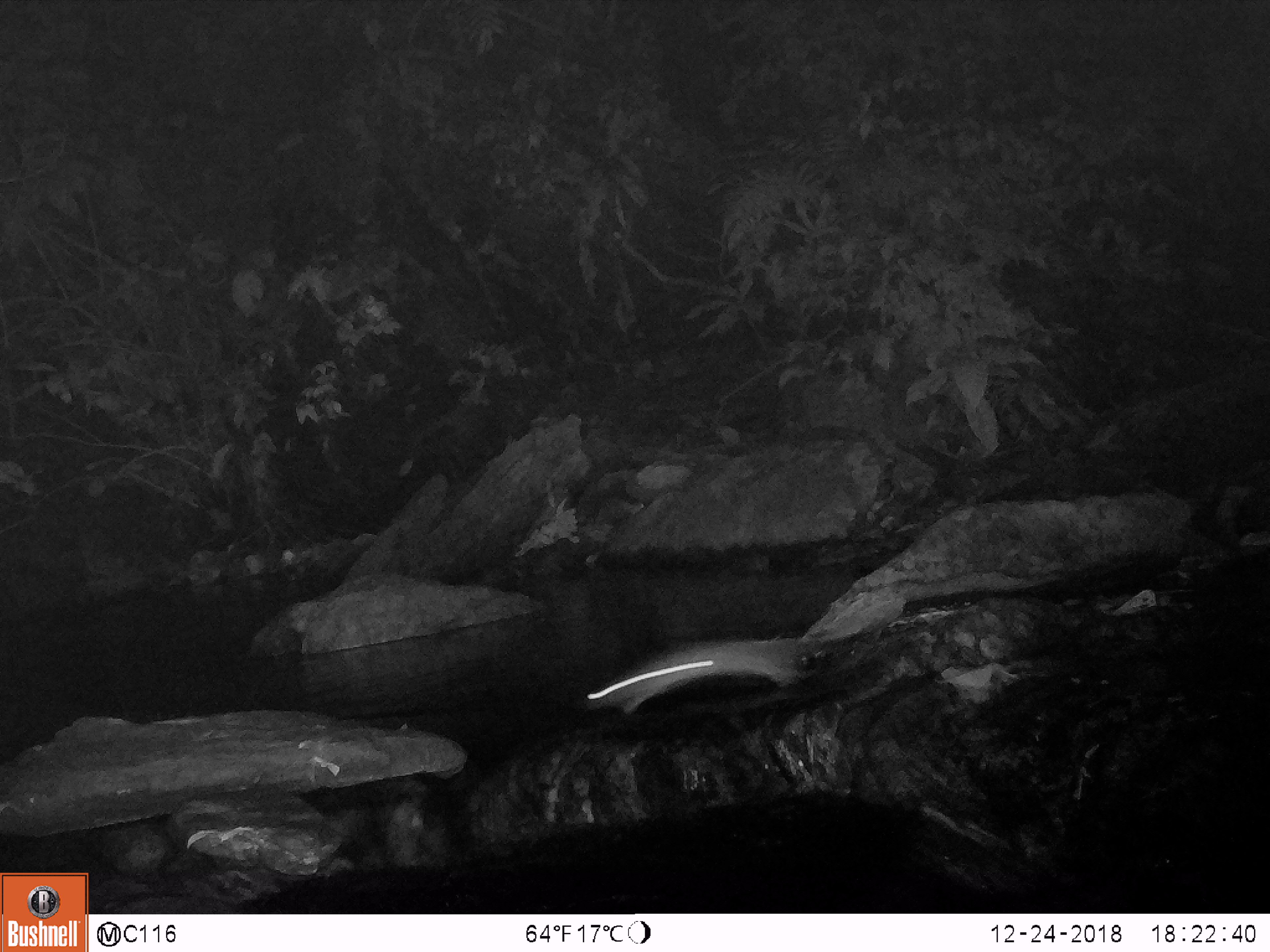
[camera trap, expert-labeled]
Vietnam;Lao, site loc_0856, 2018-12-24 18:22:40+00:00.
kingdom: Animalia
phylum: Chordata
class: Mammalia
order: Rodentia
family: Muridae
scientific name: Muridae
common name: old-world mice and rats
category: unidentified murid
Unidentified murid (old-world mice and rats) (Muridae). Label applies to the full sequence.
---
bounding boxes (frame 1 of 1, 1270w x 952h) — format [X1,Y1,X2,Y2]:
unidentified murid: [587,640,822,714]